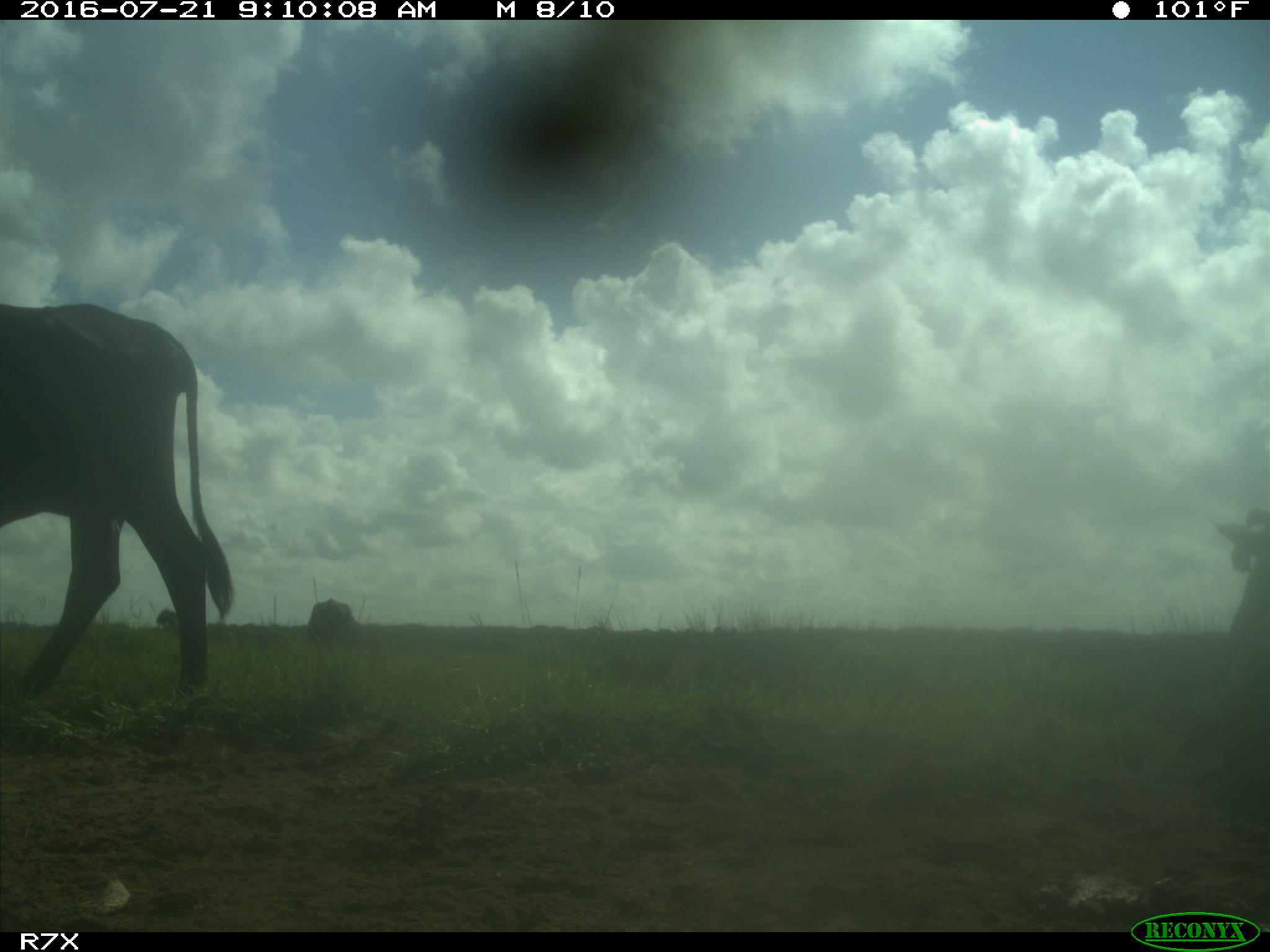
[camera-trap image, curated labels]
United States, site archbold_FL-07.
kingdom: Animalia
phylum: Chordata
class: Mammalia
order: Artiodactyla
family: Bovidae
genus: Bos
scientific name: Bos taurus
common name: domestic cow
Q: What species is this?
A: Bos taurus (domestic cow).